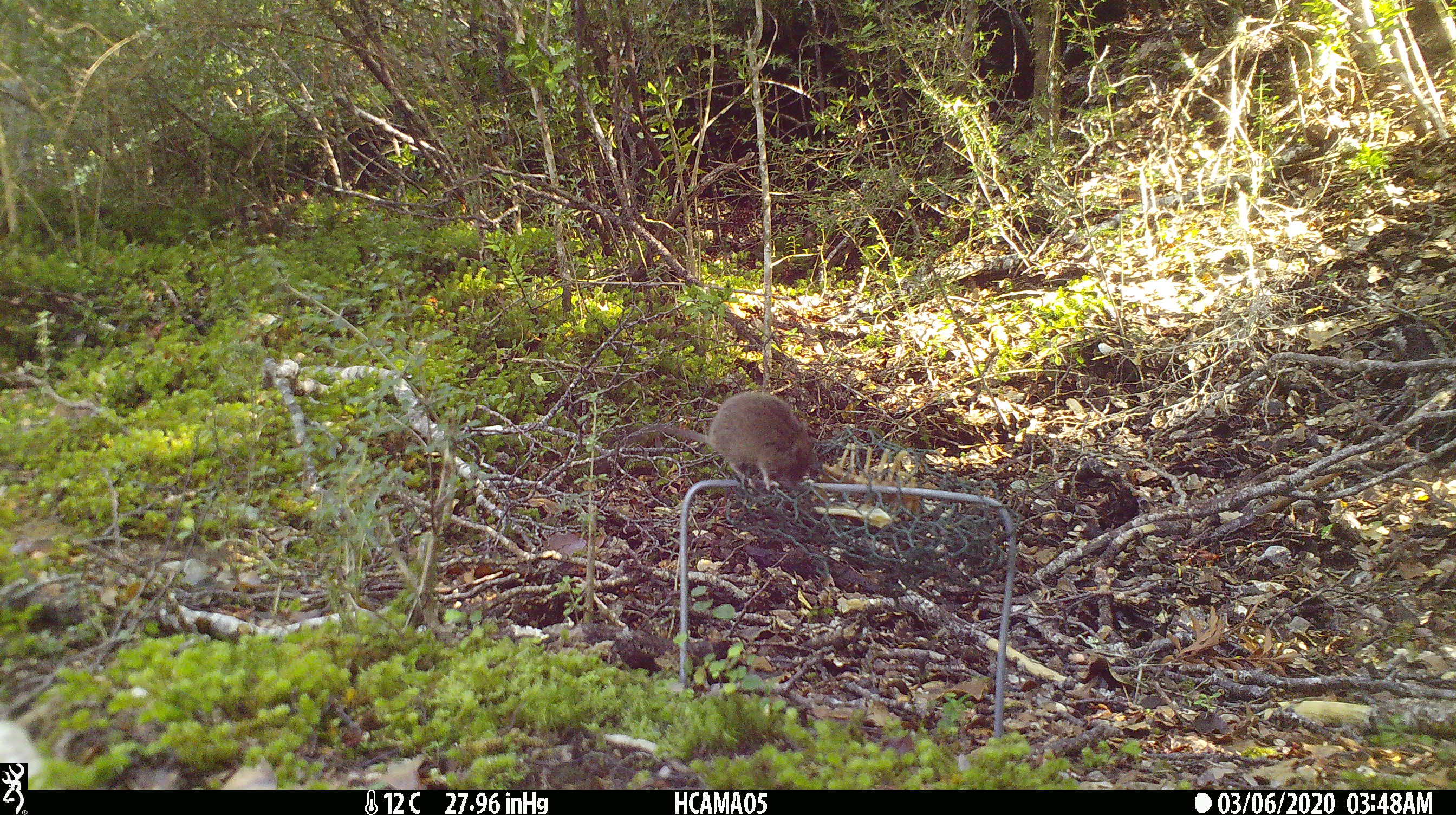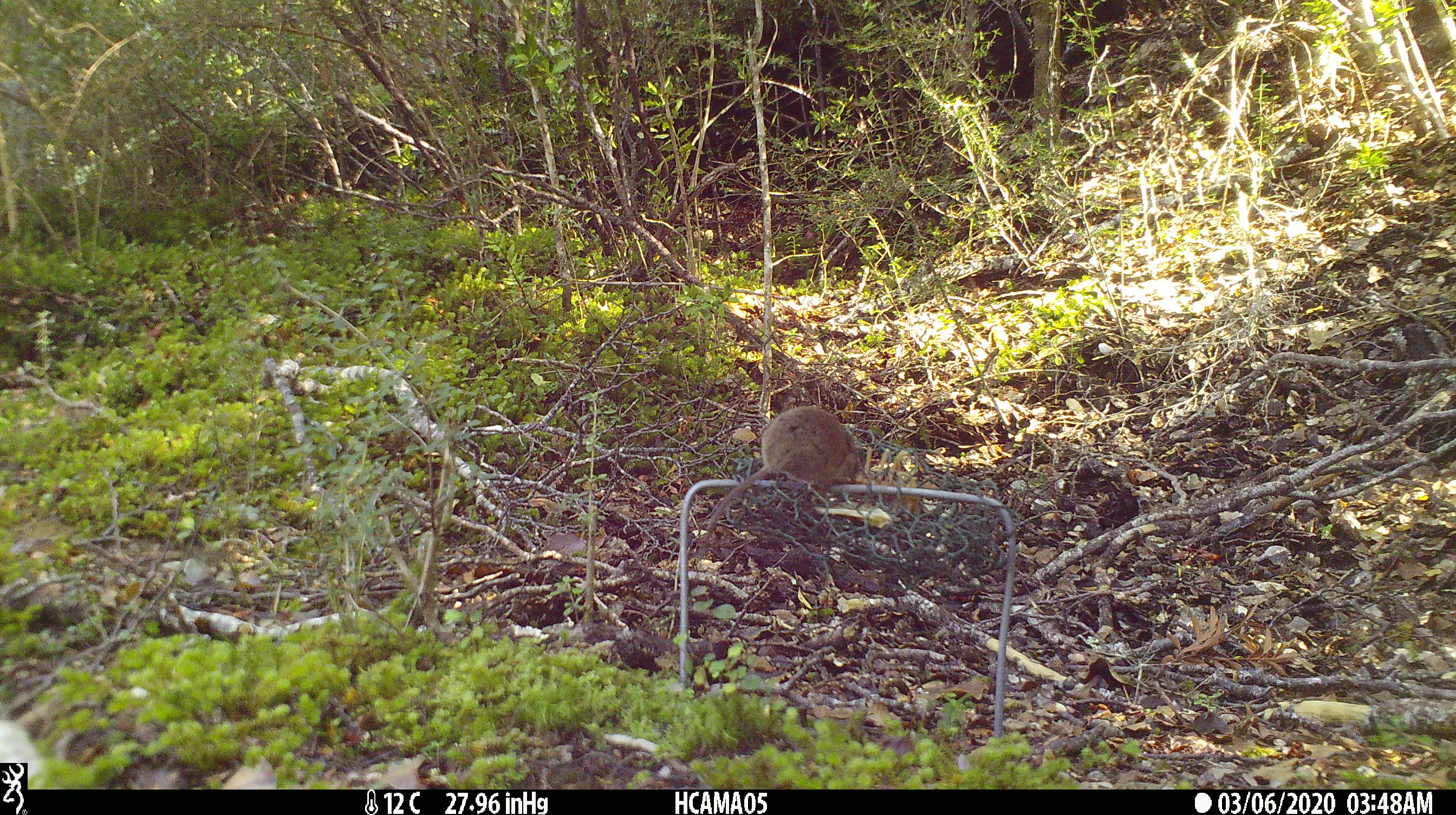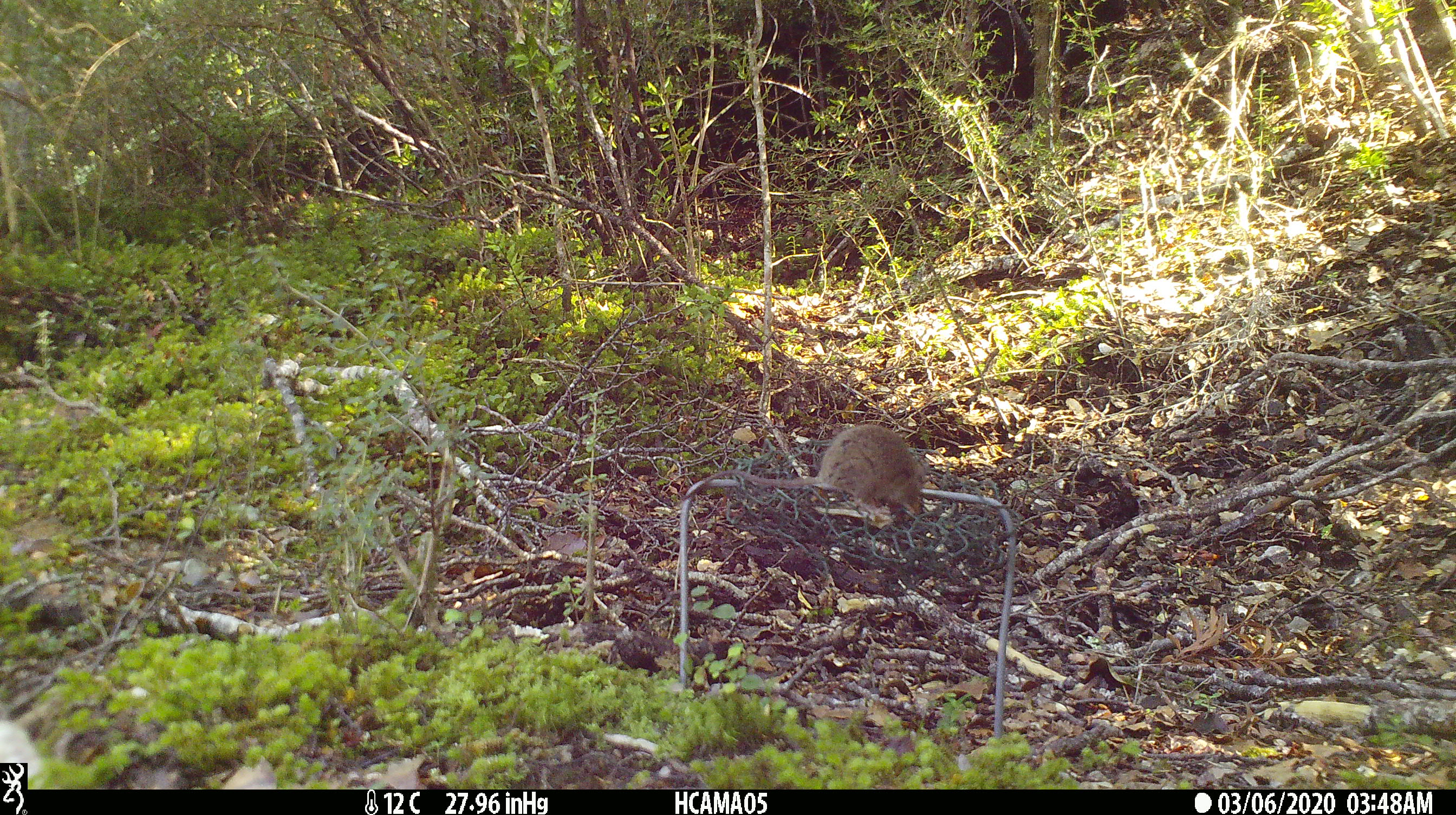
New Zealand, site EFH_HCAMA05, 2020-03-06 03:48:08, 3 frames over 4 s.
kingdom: Animalia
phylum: Chordata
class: Mammalia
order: Rodentia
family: Muridae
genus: Mus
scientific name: Mus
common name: mouse